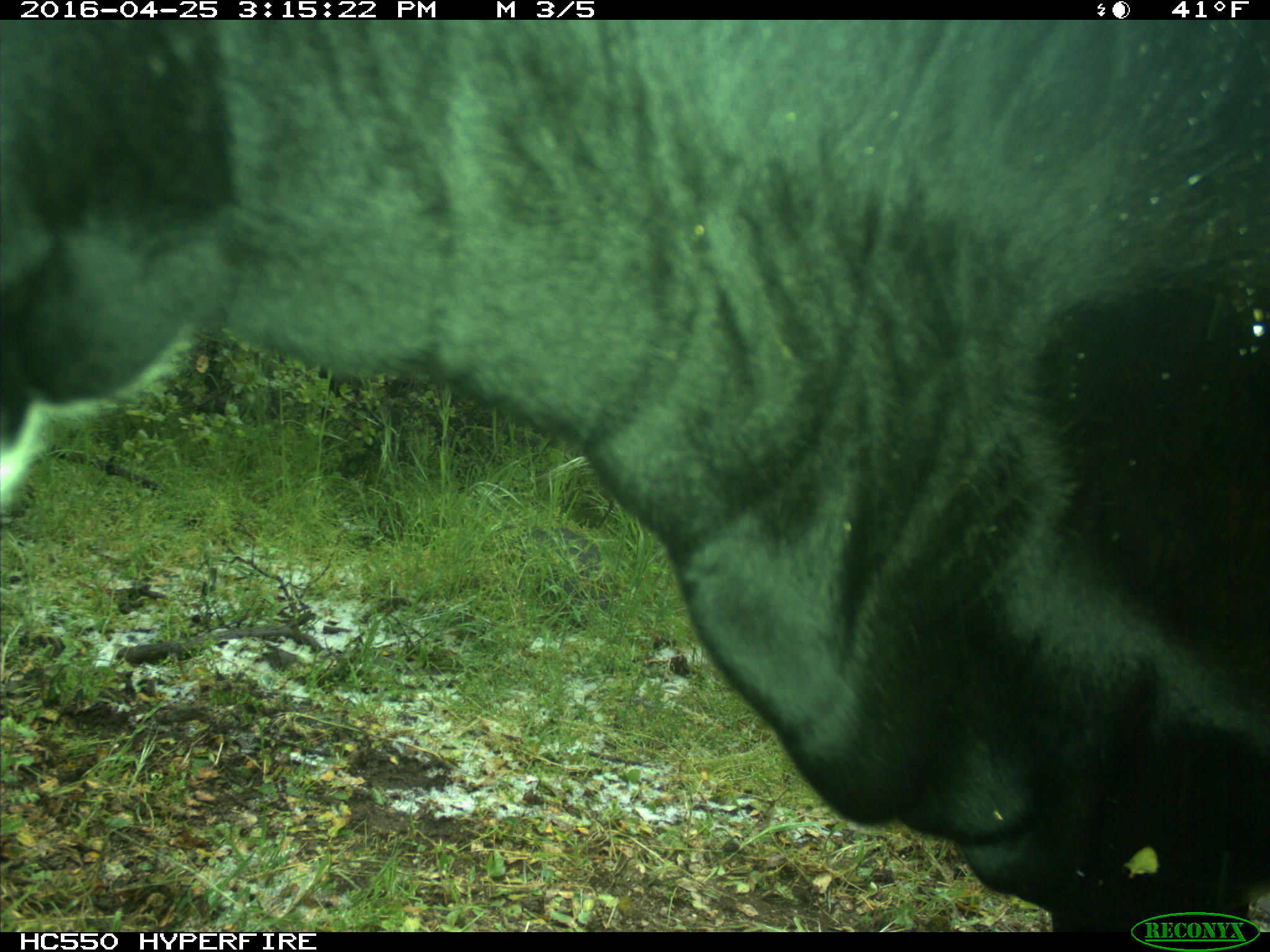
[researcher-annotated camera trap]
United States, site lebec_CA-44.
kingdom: Animalia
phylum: Chordata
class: Mammalia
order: Artiodactyla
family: Bovidae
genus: Bos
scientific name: Bos taurus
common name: domestic cow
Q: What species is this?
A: Bos taurus (domestic cow).